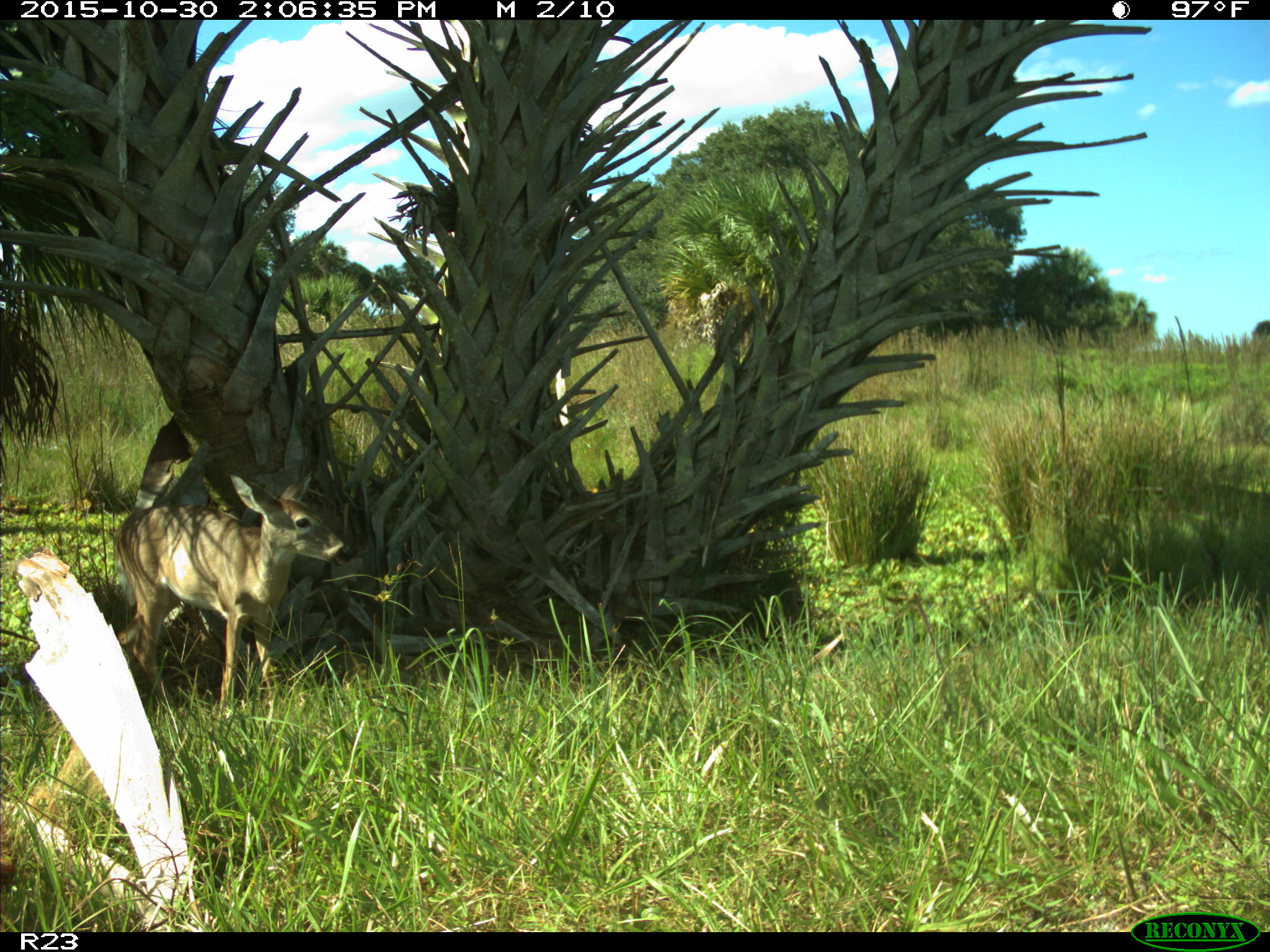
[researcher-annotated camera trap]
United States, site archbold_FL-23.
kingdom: Animalia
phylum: Chordata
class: Mammalia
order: Artiodactyla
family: Cervidae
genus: Odocoileus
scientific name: Odocoileus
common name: deer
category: unidentified deer